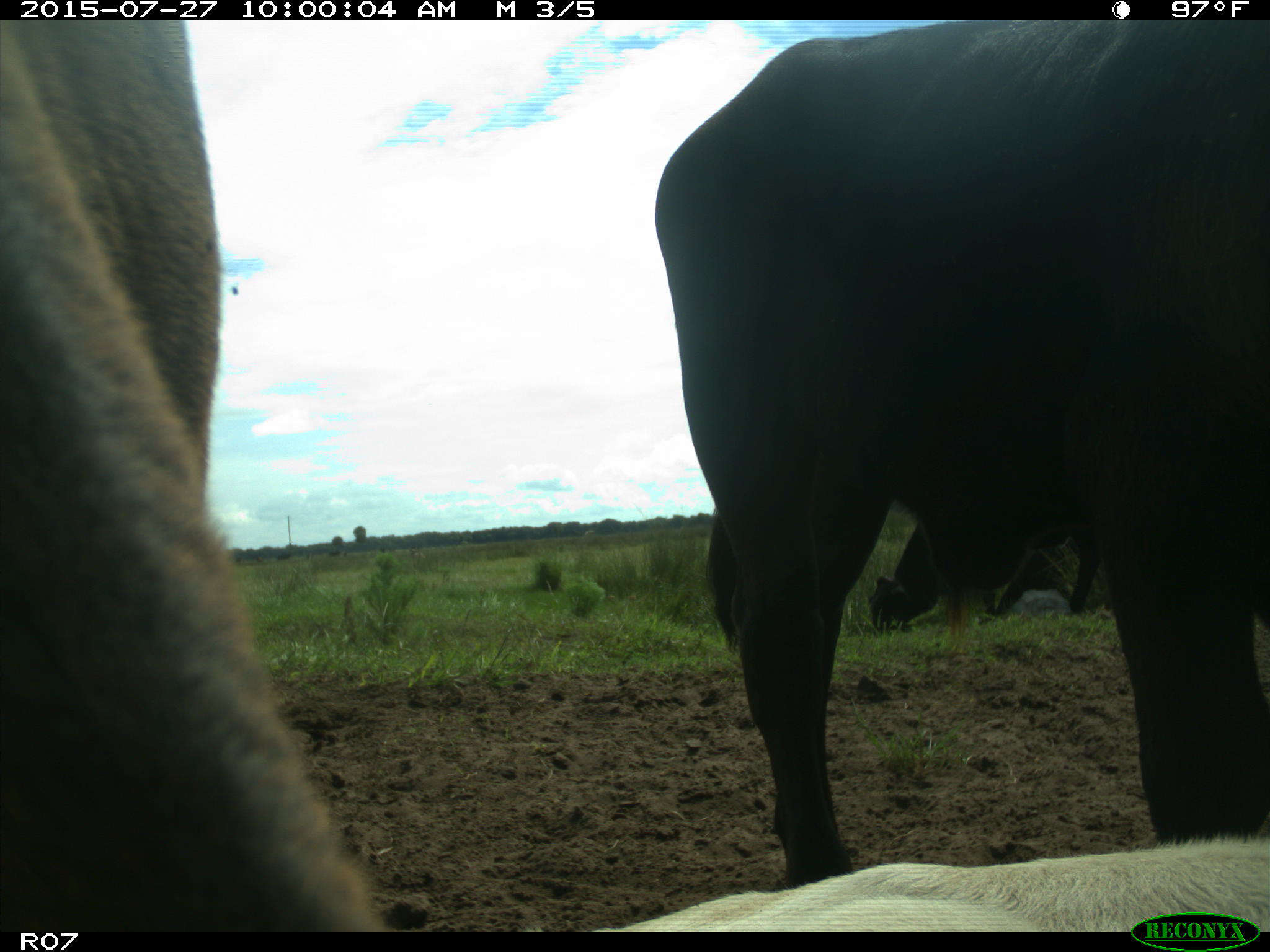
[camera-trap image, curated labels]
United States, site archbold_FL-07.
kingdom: Animalia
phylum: Chordata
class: Mammalia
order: Artiodactyla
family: Bovidae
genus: Bos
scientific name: Bos taurus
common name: domestic cow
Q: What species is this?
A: Bos taurus (domestic cow).